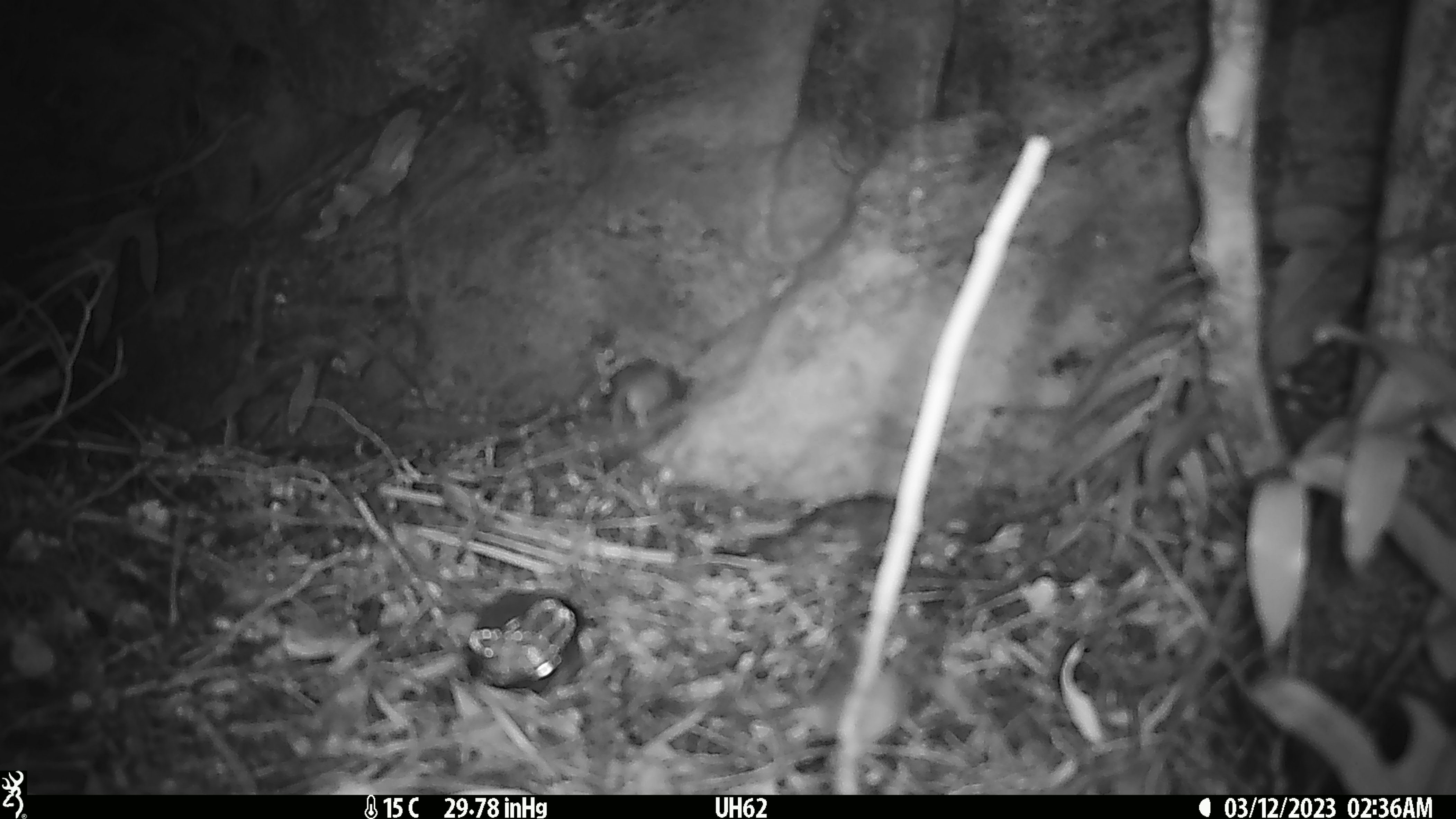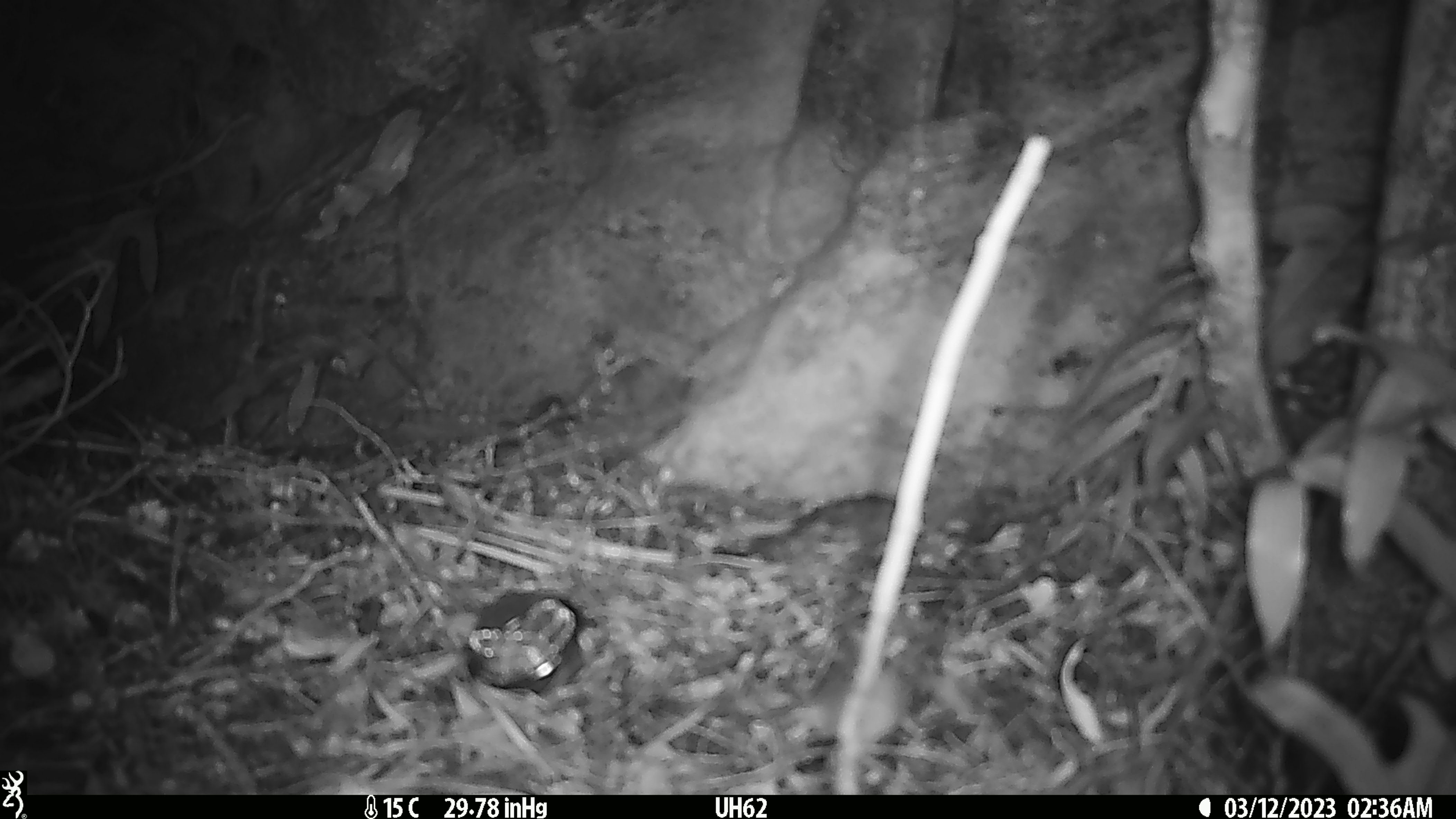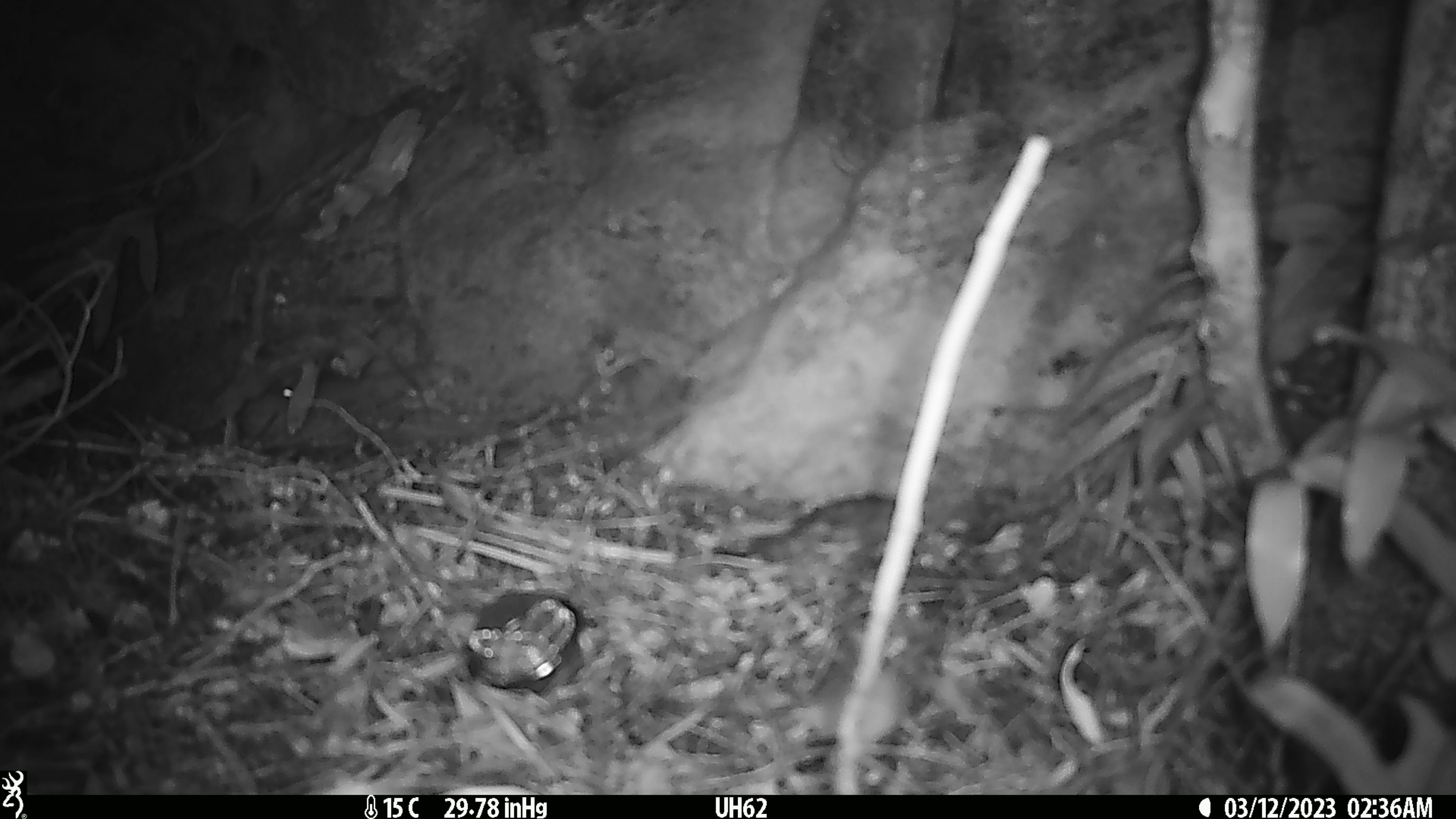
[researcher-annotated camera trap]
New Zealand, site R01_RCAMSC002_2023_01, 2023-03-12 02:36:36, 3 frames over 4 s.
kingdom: Animalia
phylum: Chordata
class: Mammalia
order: Rodentia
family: Muridae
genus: Mus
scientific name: Mus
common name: mouse